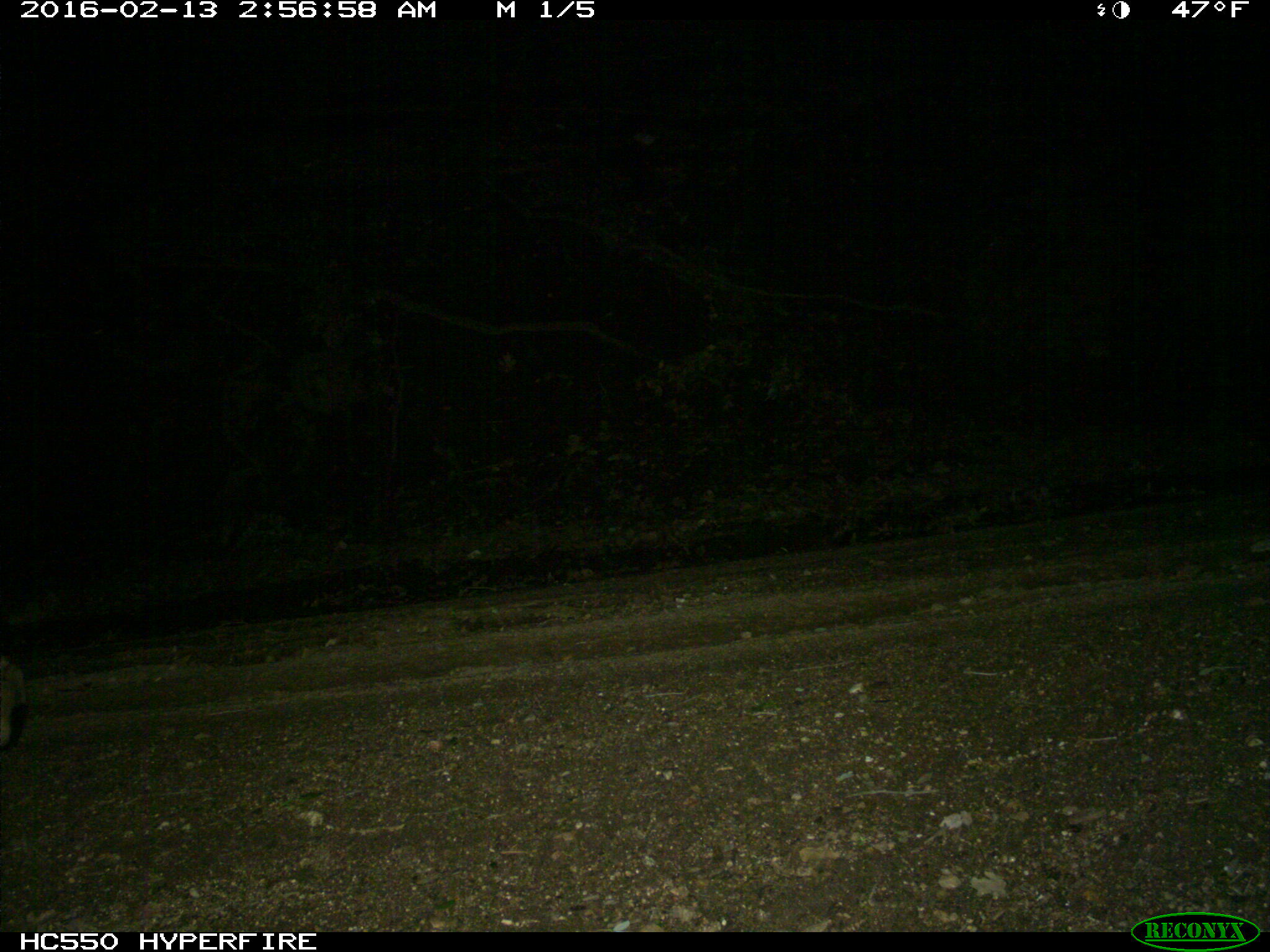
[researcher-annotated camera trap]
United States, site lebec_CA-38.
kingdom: Animalia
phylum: Chordata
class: Mammalia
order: Carnivora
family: Felidae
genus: Lynx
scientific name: Lynx rufus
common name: bobcat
Lynx rufus (bobcat).